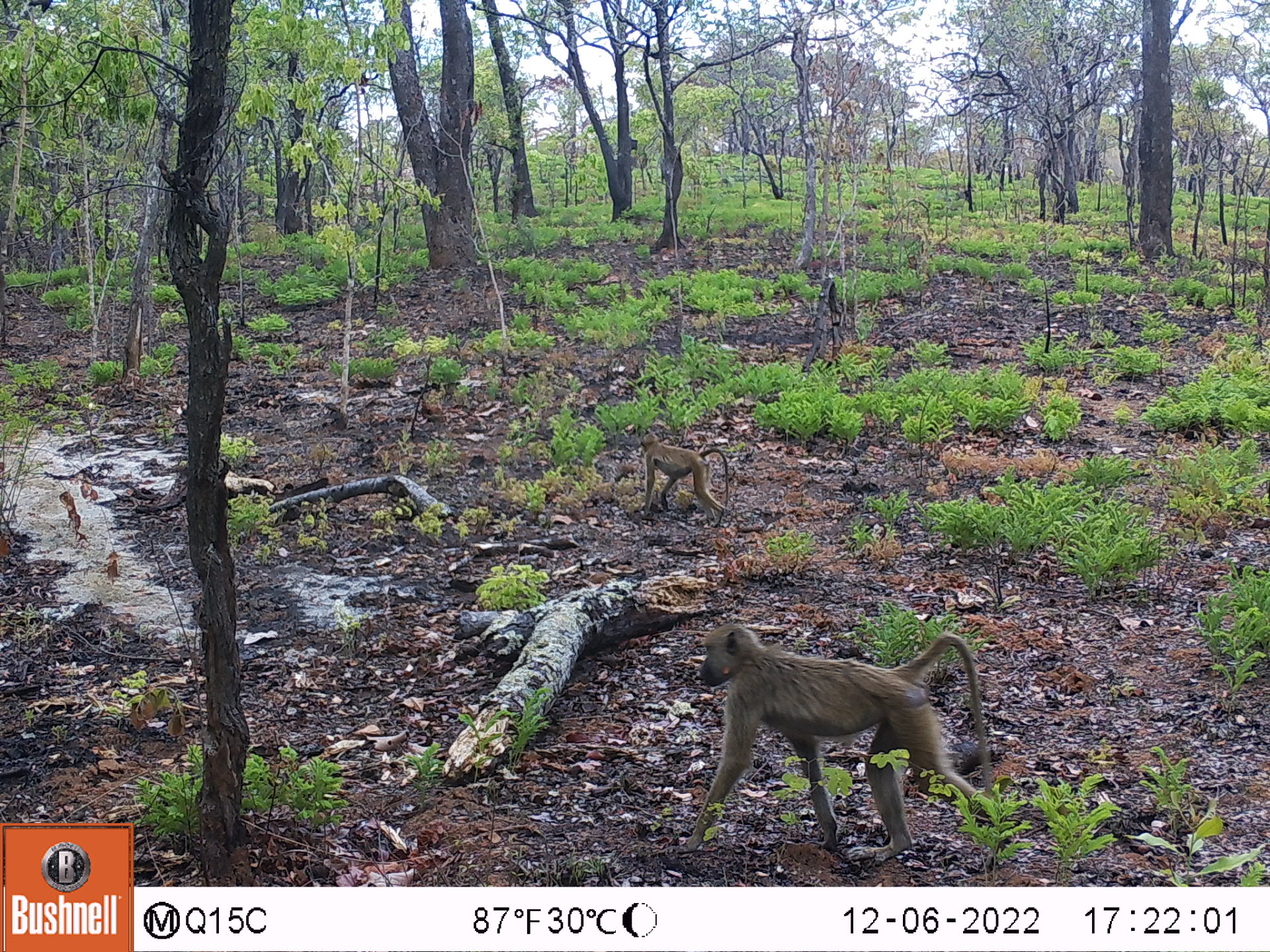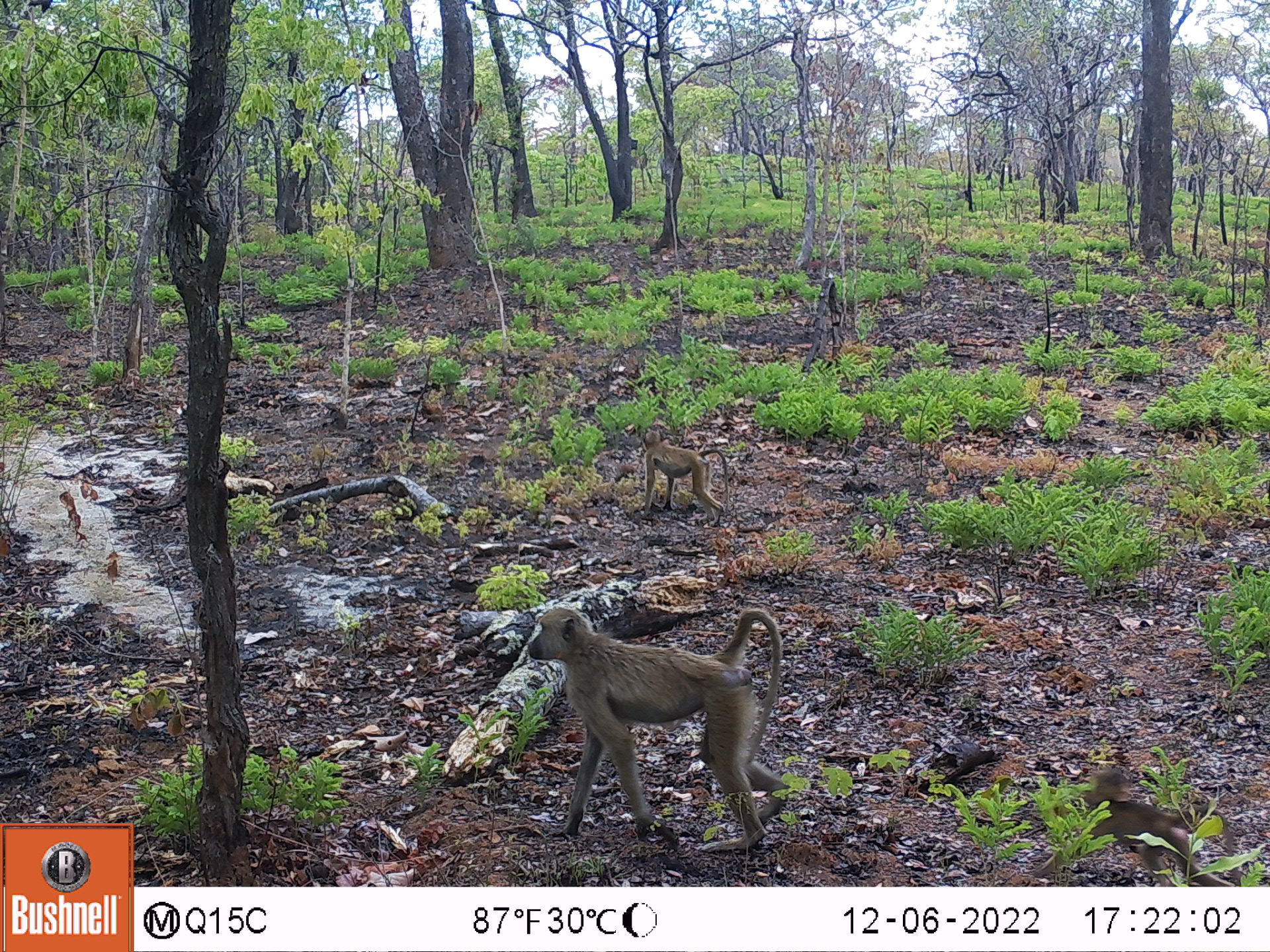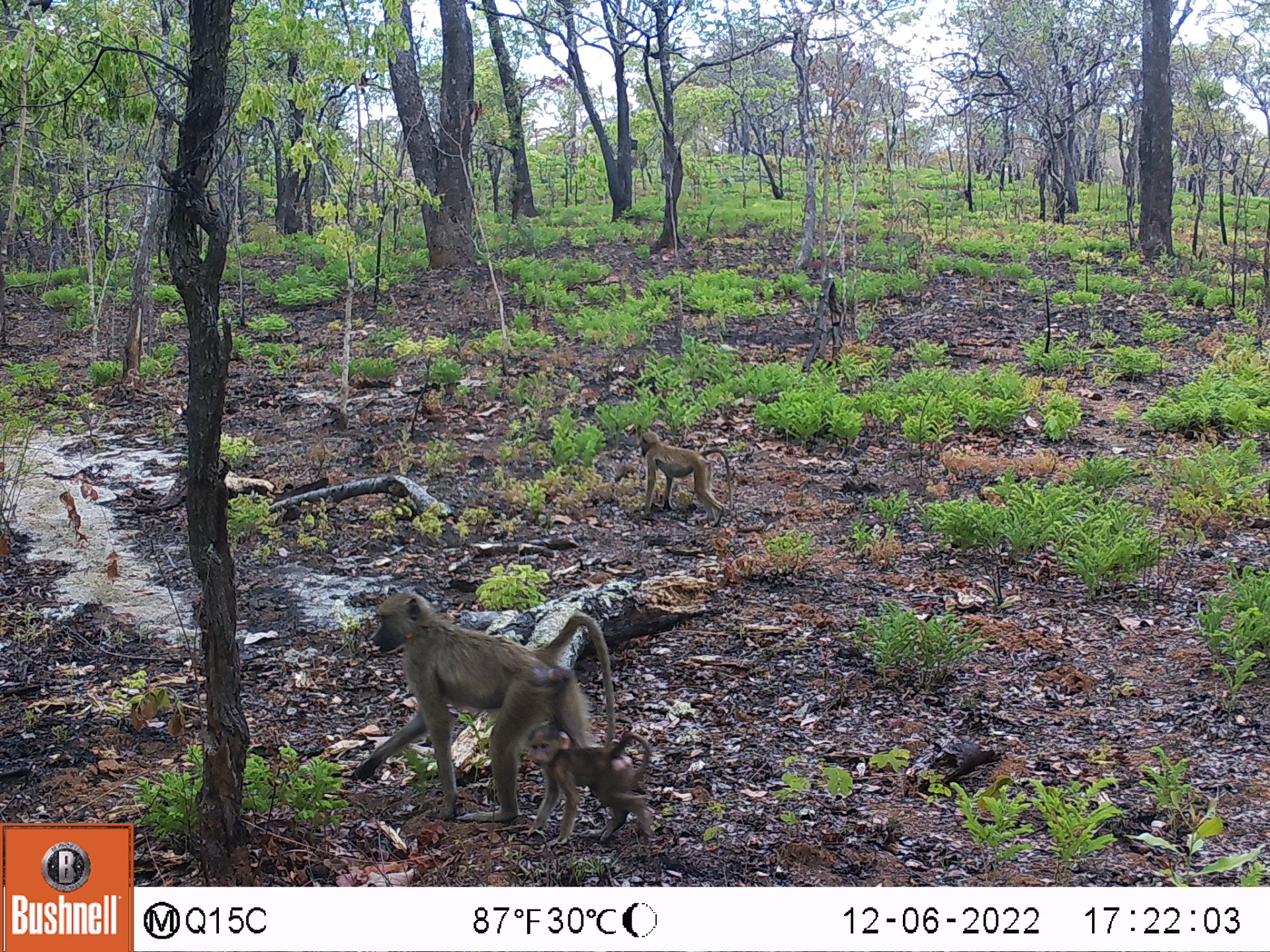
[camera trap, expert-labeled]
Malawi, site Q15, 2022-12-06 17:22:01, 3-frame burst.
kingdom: Animalia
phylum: Chordata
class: Mammalia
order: Primates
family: Cercopithecidae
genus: Papio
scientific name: Papio cynocephalus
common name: yellow baboon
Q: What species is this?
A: Yellow baboon (Papio cynocephalus).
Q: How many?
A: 2.